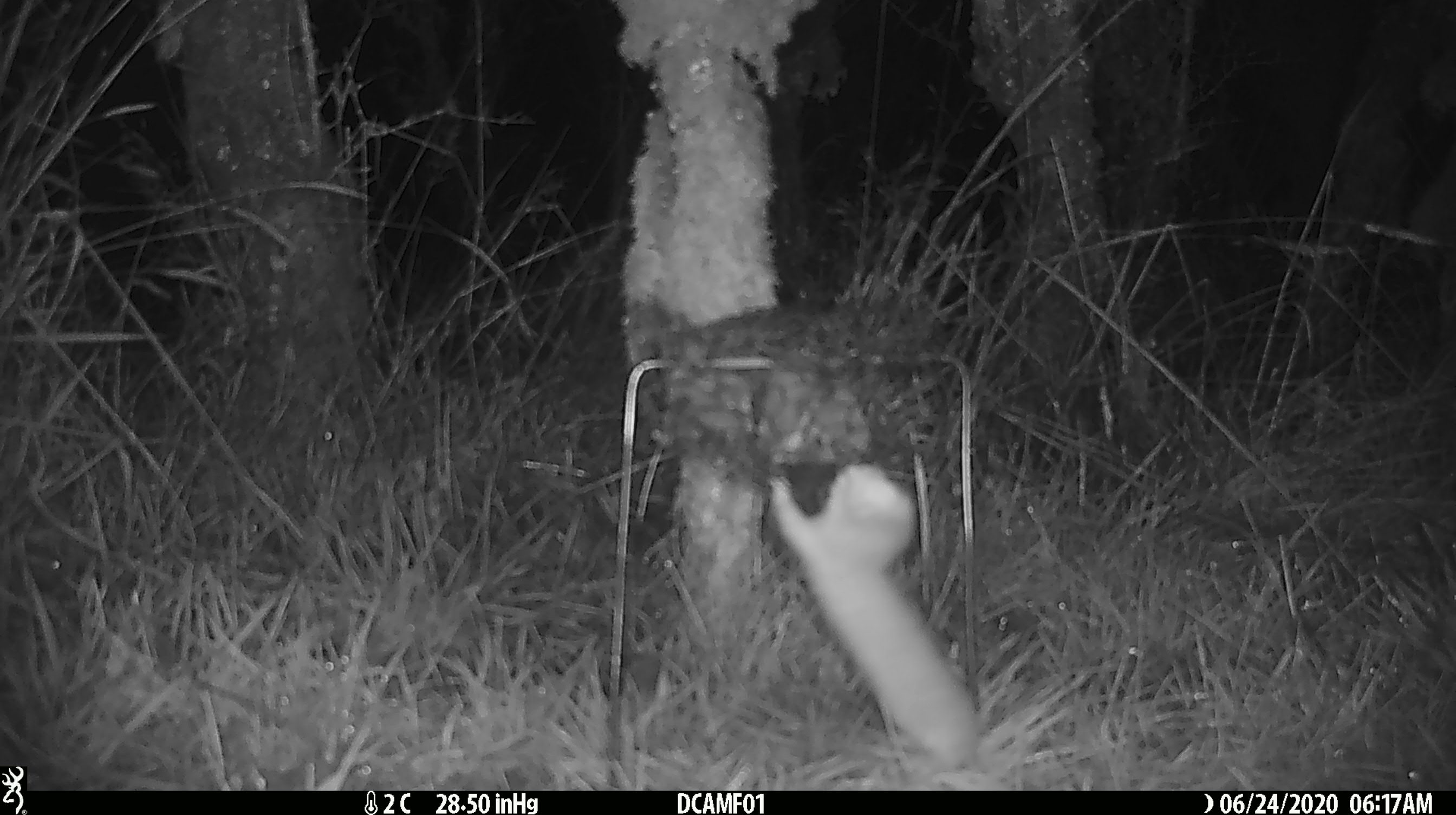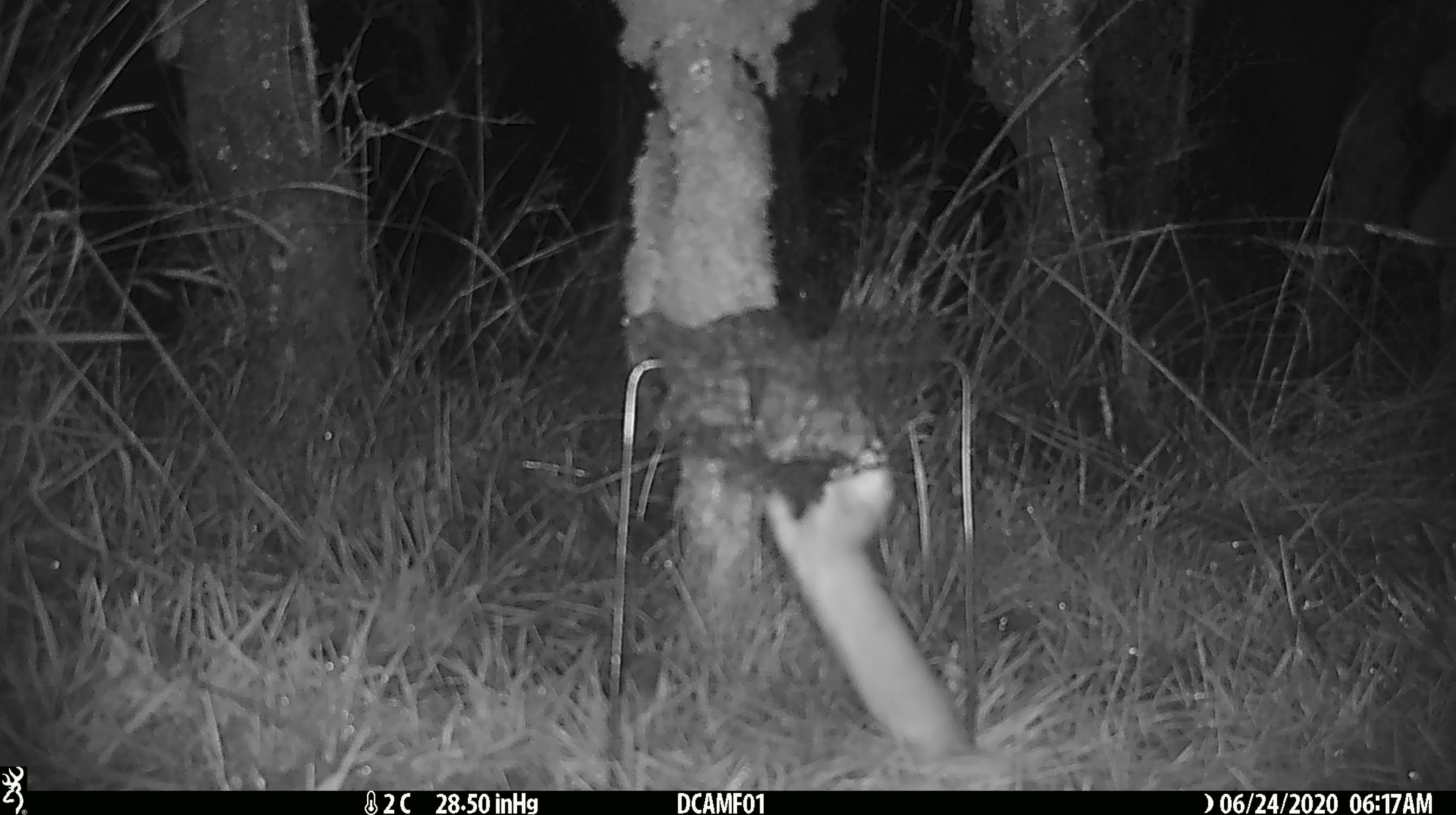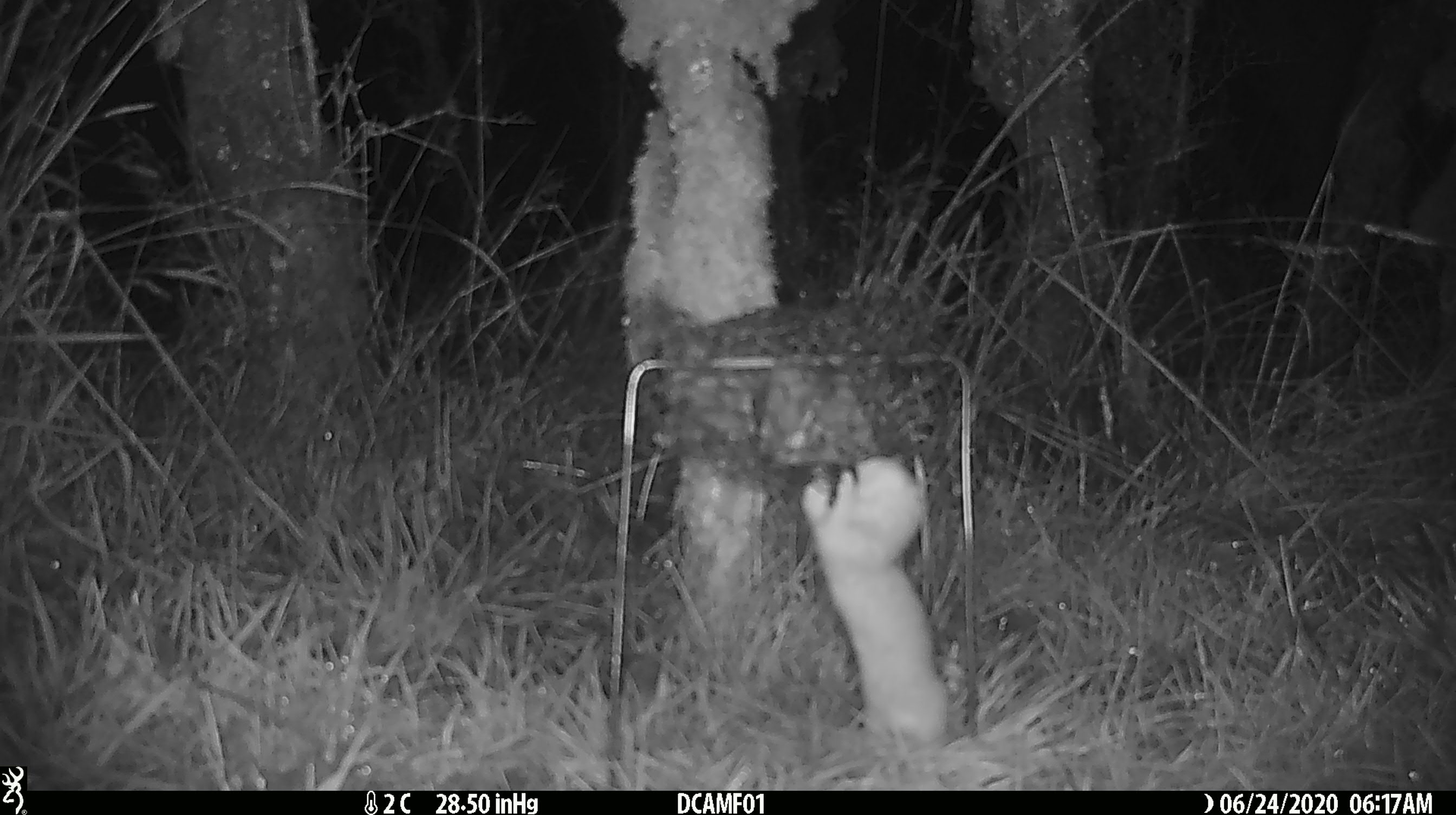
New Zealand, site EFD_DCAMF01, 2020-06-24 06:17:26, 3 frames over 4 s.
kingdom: Animalia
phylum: Chordata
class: Mammalia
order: Carnivora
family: Mustelidae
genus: Mustela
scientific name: Mustela nivalis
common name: least weasel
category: weasel